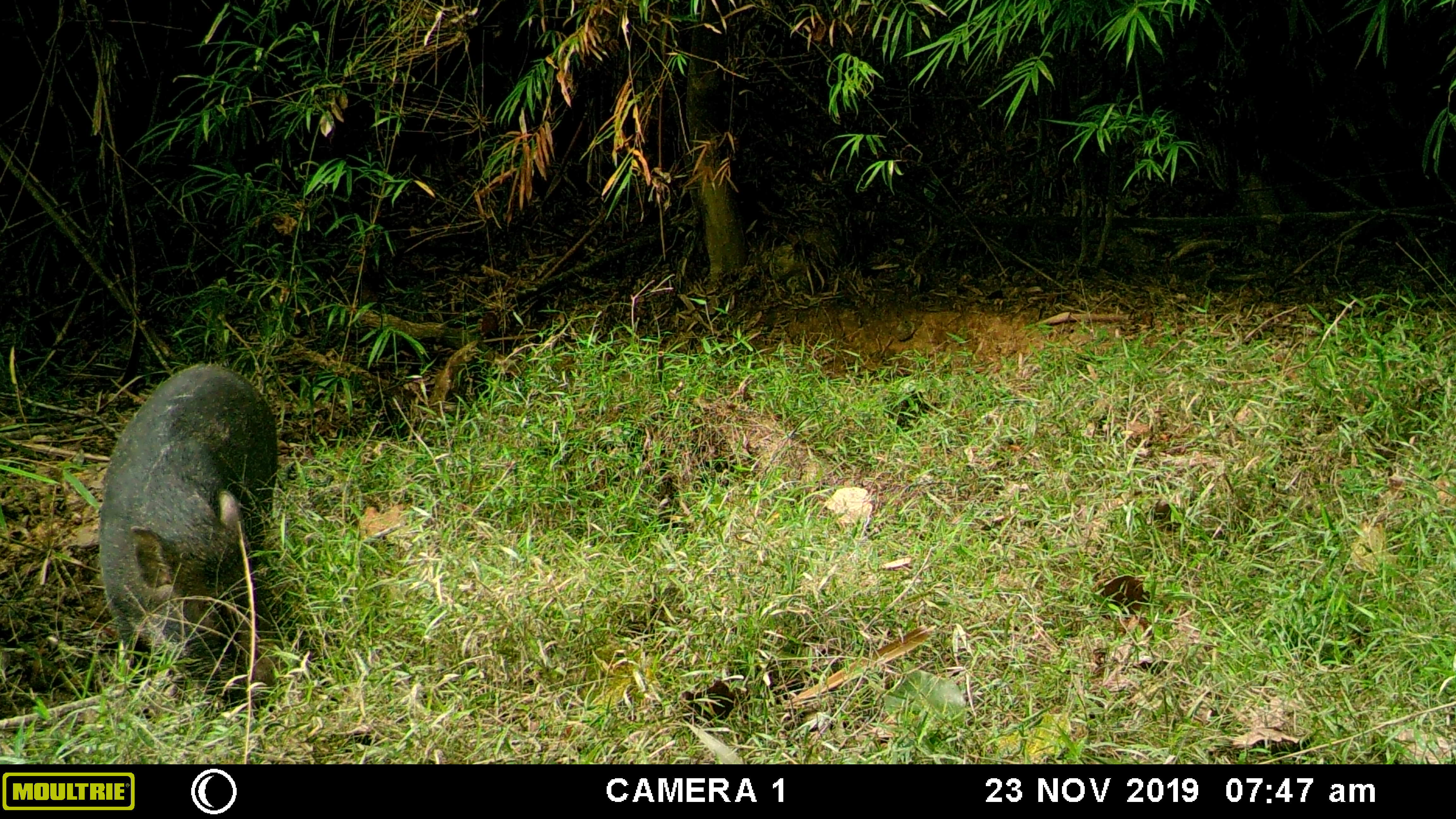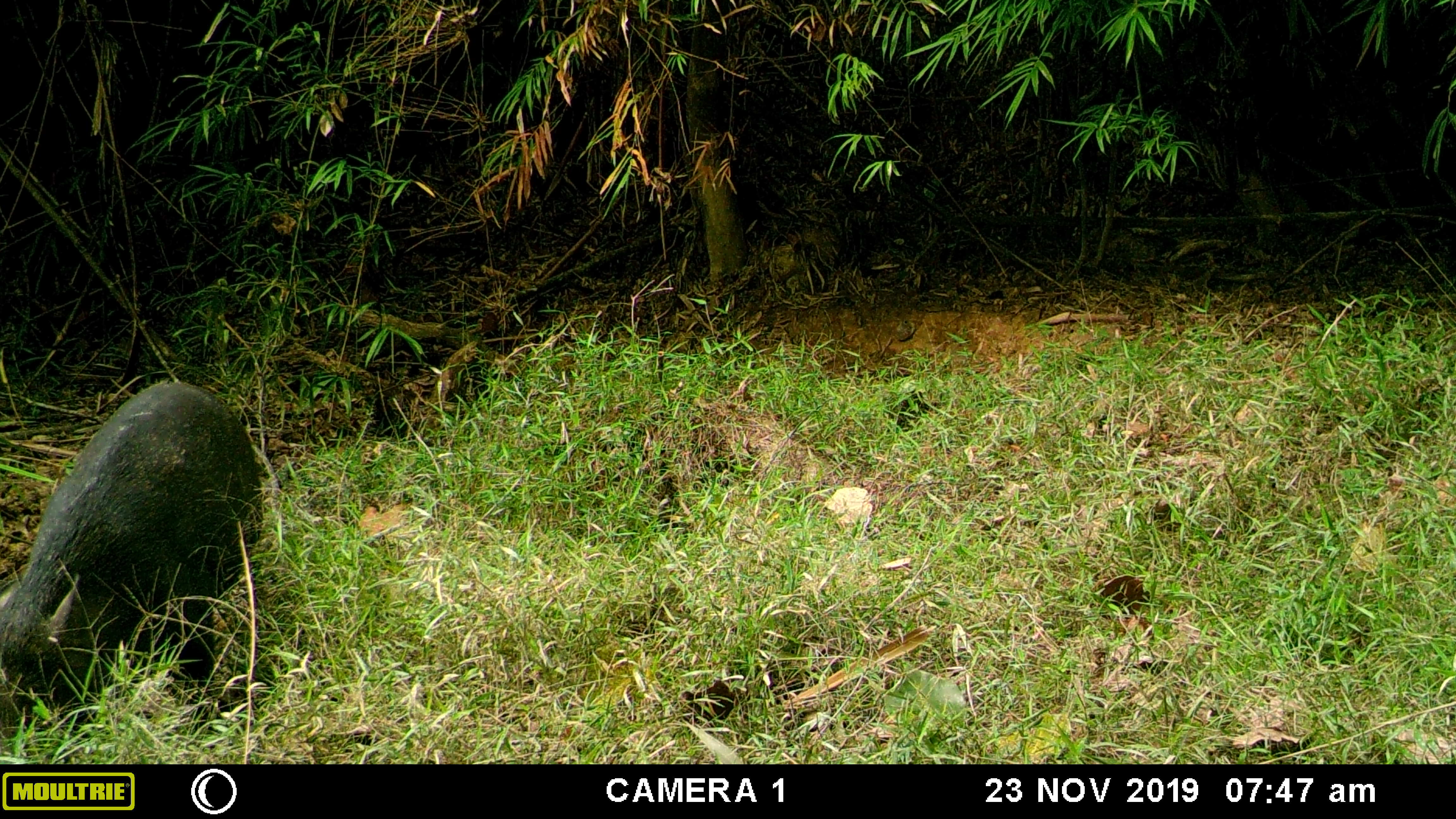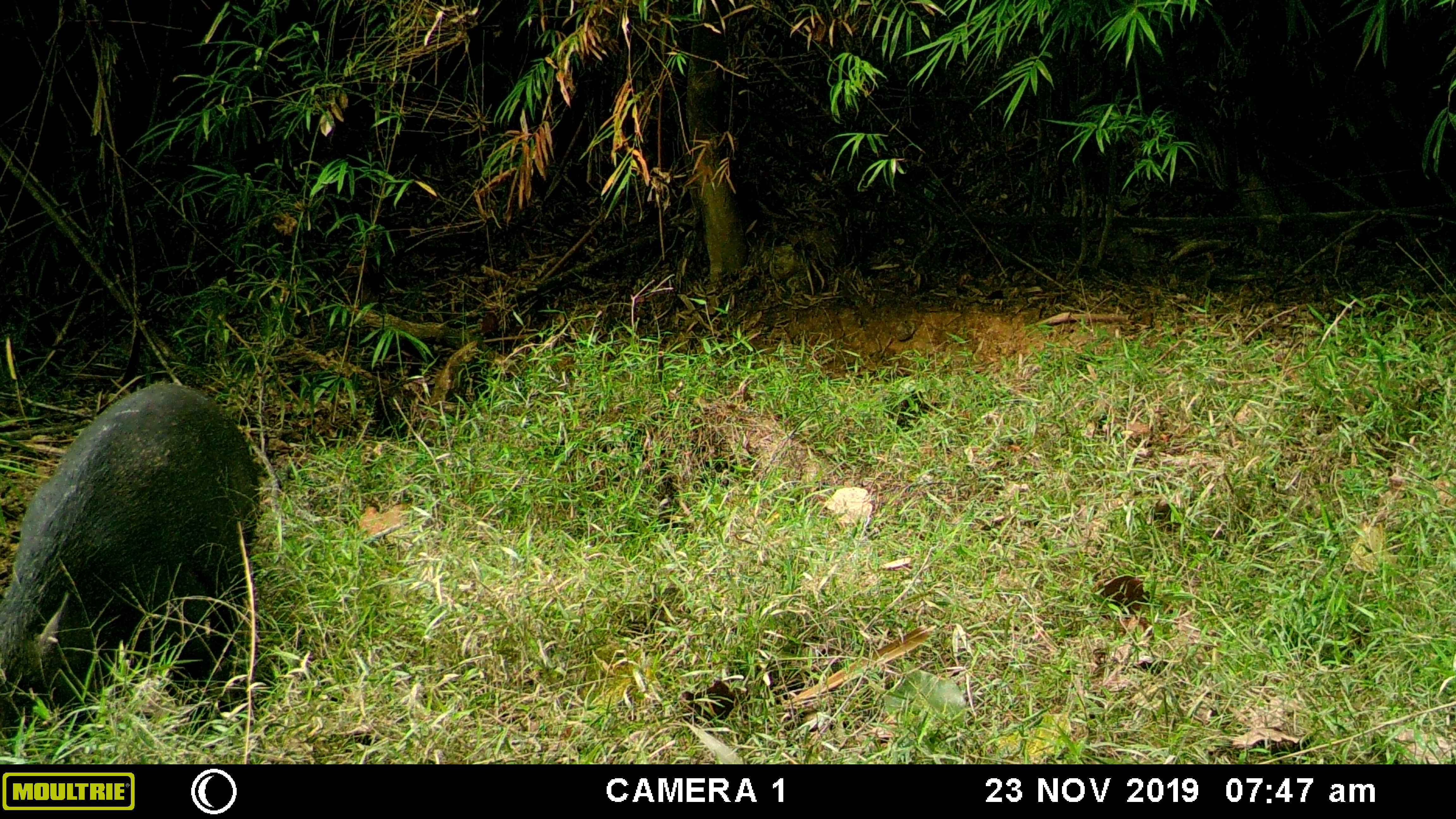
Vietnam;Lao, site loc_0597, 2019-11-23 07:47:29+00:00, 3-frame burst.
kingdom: Animalia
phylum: Chordata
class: Mammalia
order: Artiodactyla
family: Suidae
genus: Sus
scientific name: Sus scrofa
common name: eurasian wild pig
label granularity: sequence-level